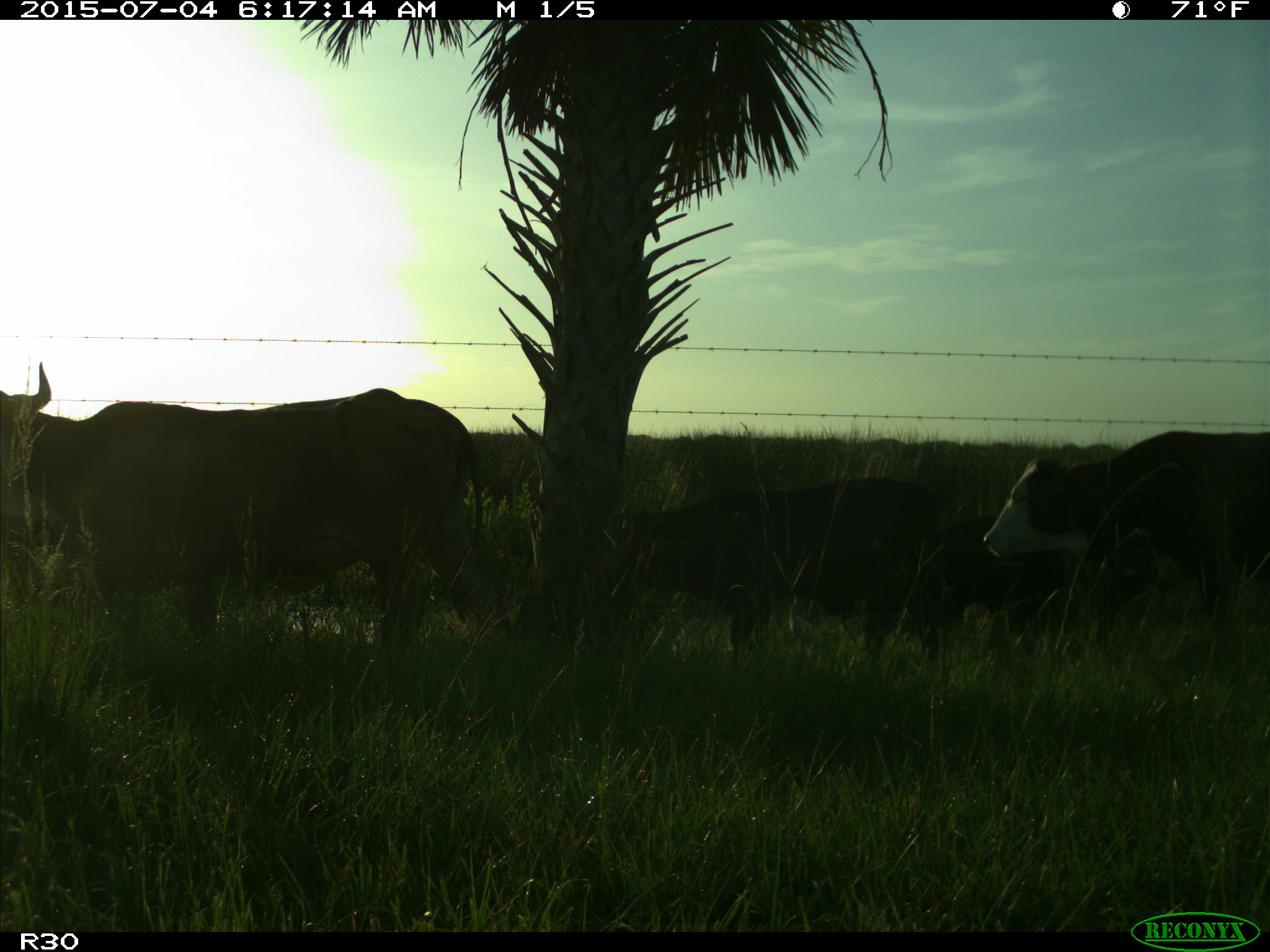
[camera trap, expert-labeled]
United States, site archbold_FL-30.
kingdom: Animalia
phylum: Chordata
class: Mammalia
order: Artiodactyla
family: Bovidae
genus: Bos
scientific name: Bos taurus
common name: domestic cow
Bos taurus (domestic cow).